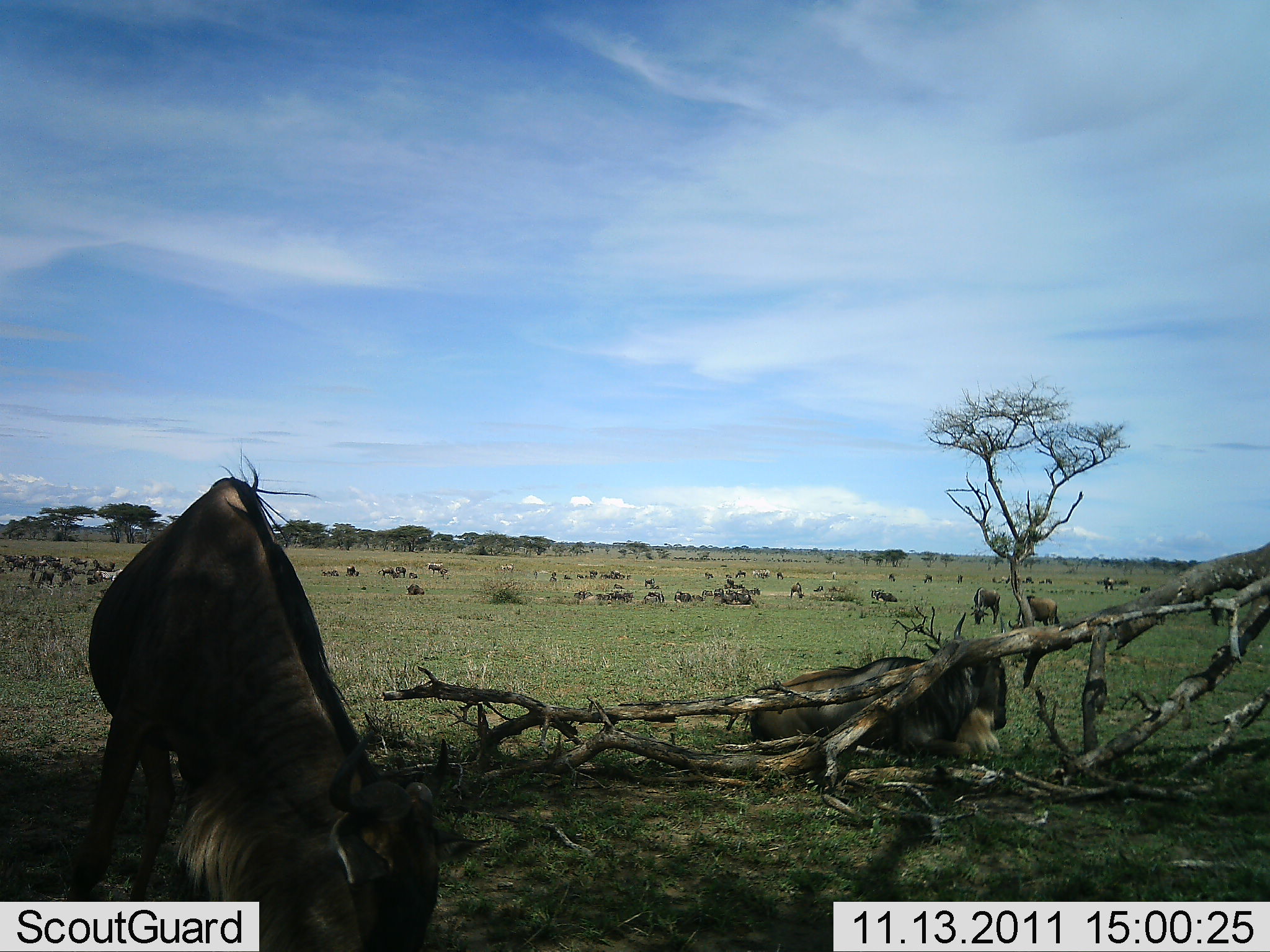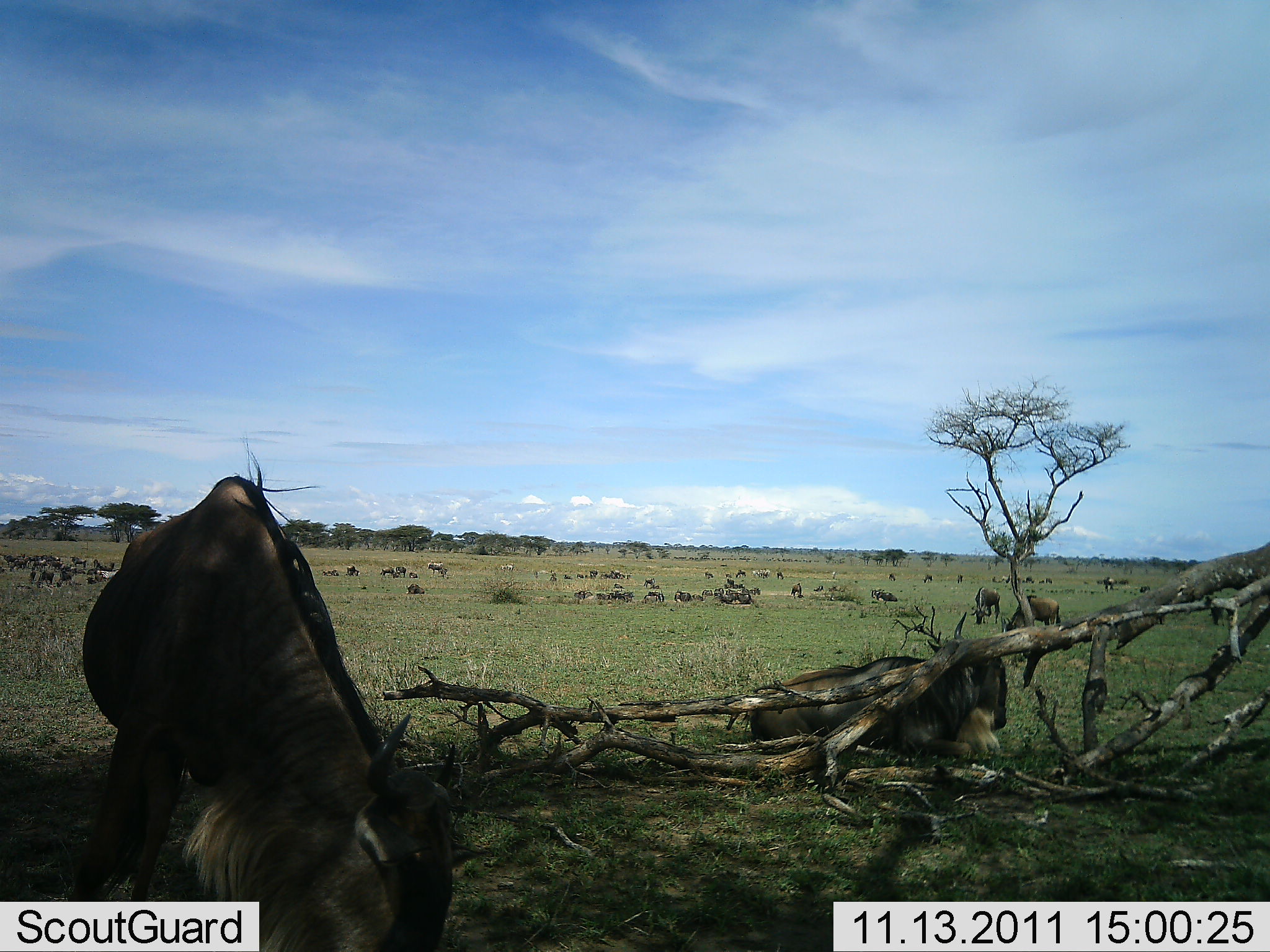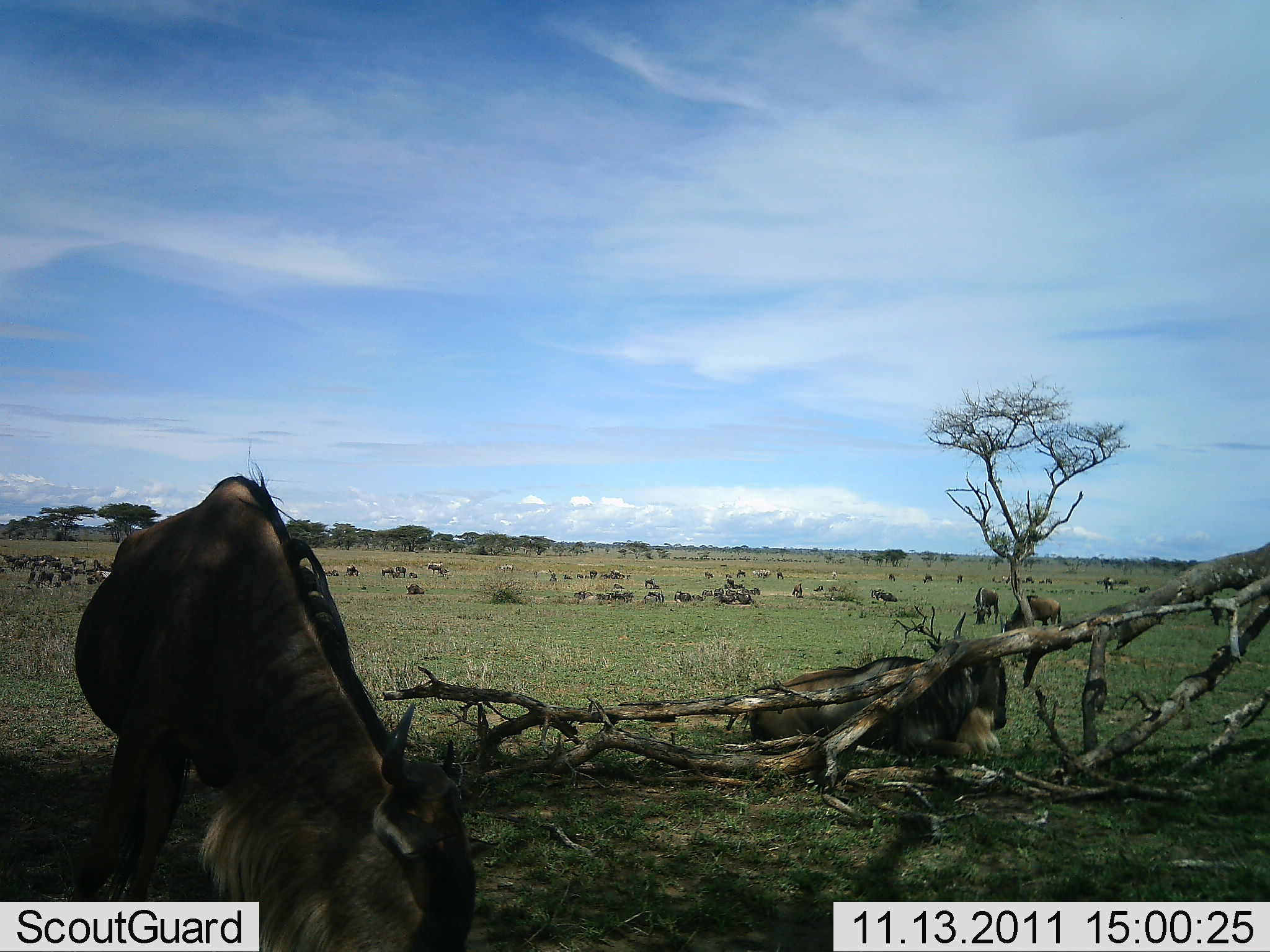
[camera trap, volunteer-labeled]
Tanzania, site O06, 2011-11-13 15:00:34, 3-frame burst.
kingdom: Animalia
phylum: Chordata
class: Mammalia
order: Artiodactyla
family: Bovidae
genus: Connochaetes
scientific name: Connochaetes taurinus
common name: blue wildebeest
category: wildebeest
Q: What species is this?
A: Wildebeest (blue wildebeest) (Connochaetes taurinus).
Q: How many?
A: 11-50.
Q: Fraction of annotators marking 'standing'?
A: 50%.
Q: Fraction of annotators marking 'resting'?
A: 93%.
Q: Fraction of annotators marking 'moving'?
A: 14%.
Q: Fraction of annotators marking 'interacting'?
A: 14%.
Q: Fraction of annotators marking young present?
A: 0%.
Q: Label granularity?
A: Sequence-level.